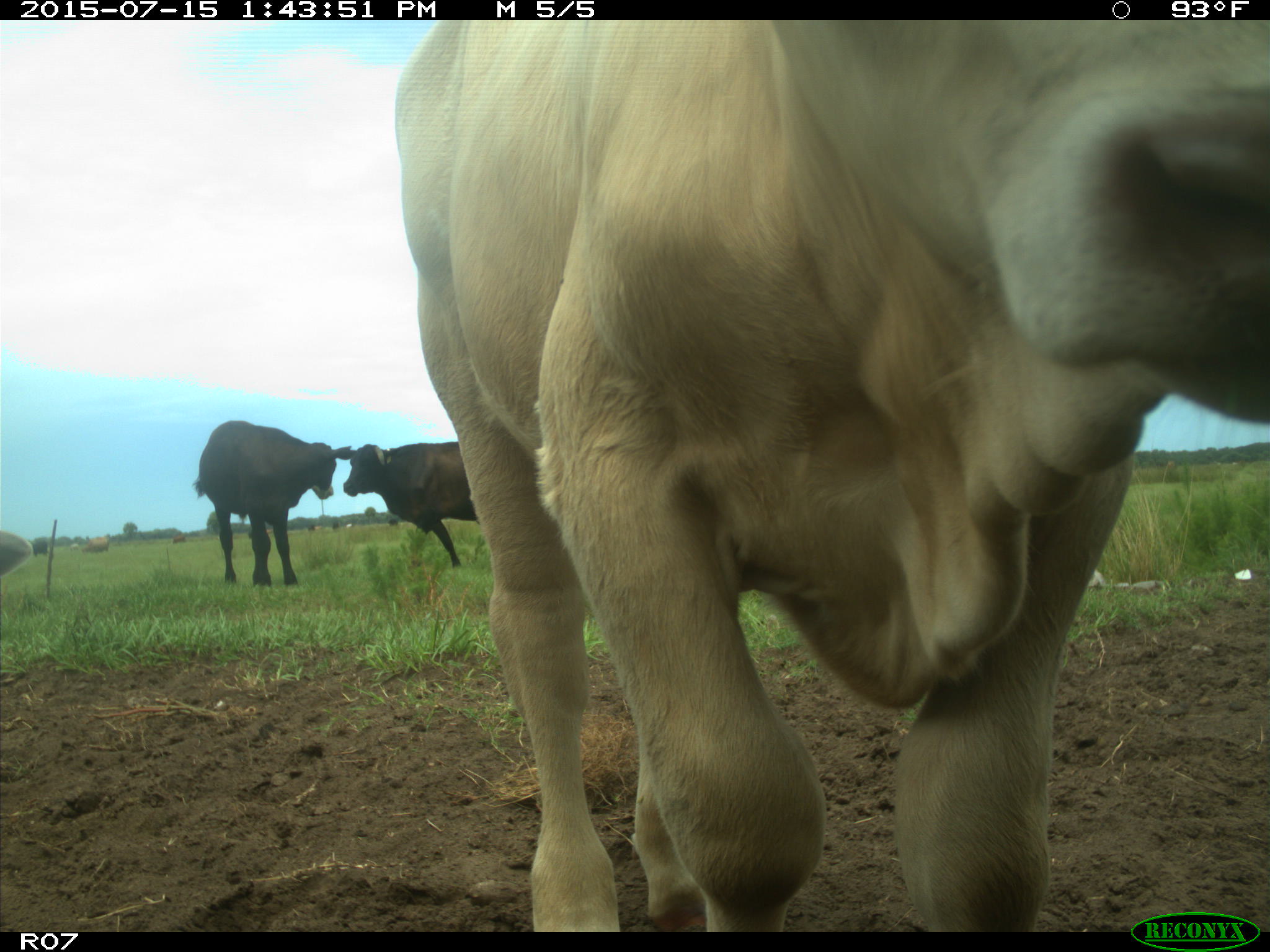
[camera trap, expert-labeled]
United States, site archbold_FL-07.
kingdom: Animalia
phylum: Chordata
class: Mammalia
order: Artiodactyla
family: Bovidae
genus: Bos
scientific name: Bos taurus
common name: domestic cow